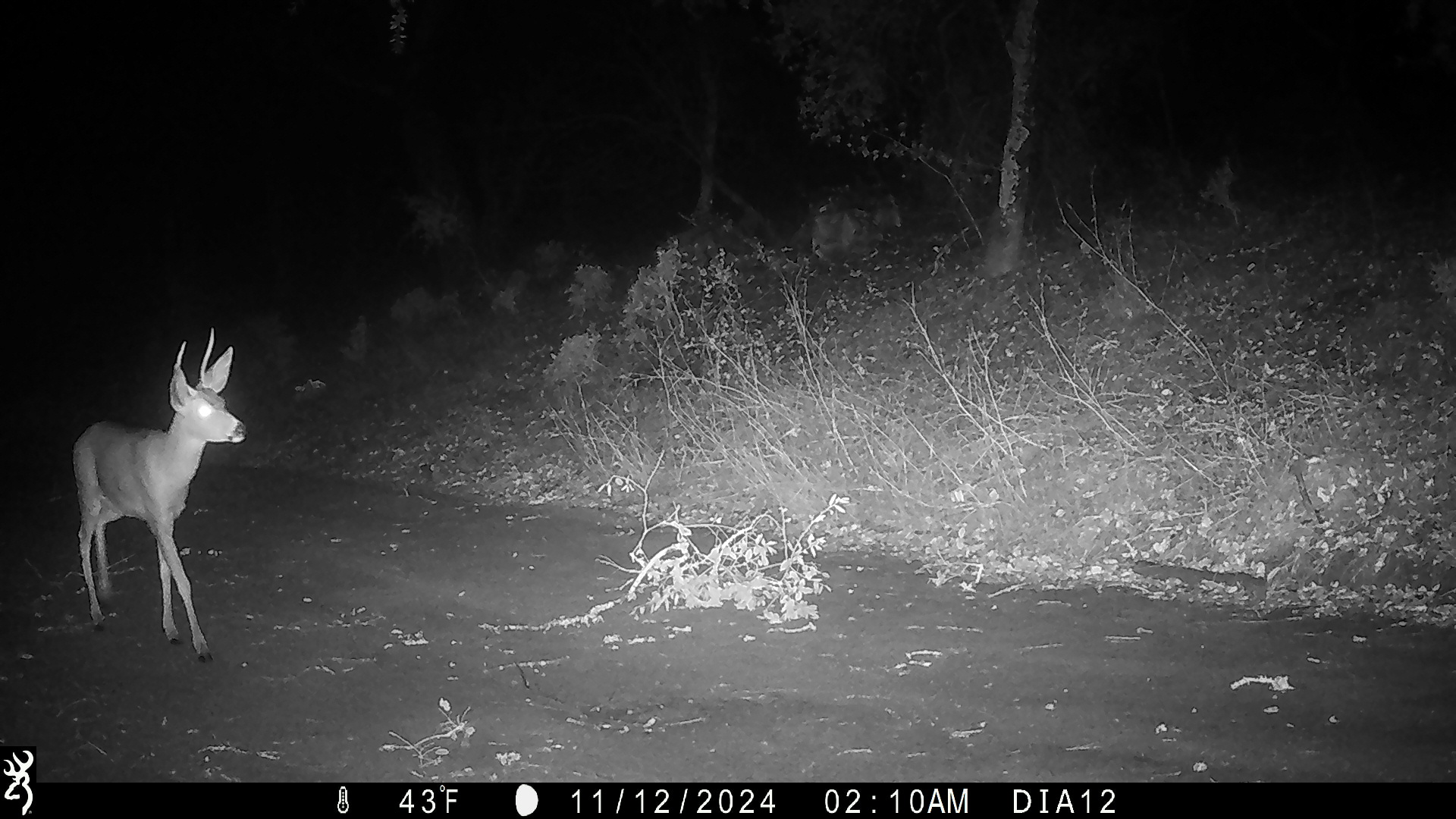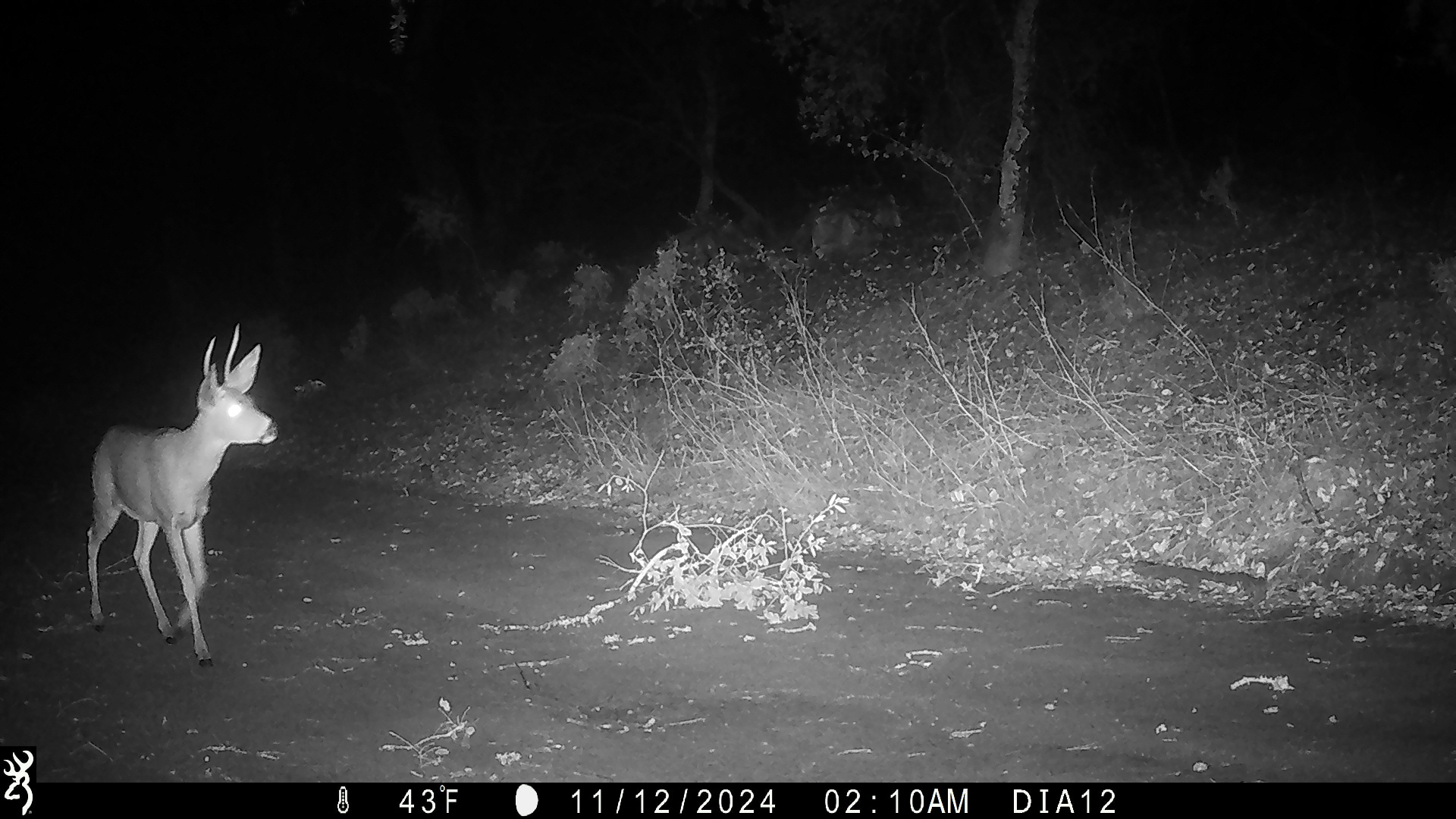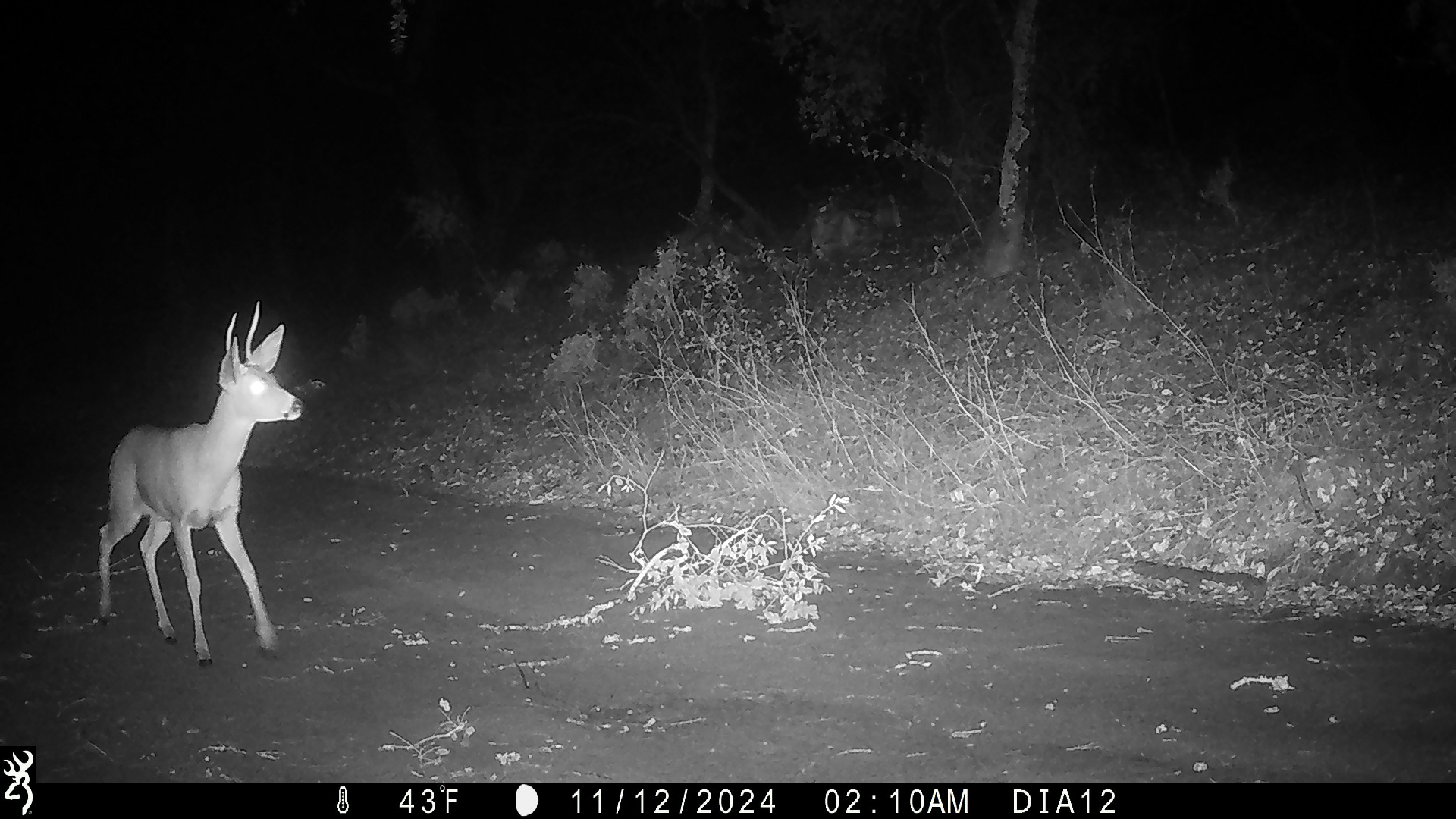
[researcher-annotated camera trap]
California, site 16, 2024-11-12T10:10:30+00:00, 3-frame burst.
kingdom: Animalia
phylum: Chordata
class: Mammalia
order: Artiodactyla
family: Cervidae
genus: Odocoileus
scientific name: Odocoileus hemionus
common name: mule deer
Mule deer (Odocoileus hemionus).